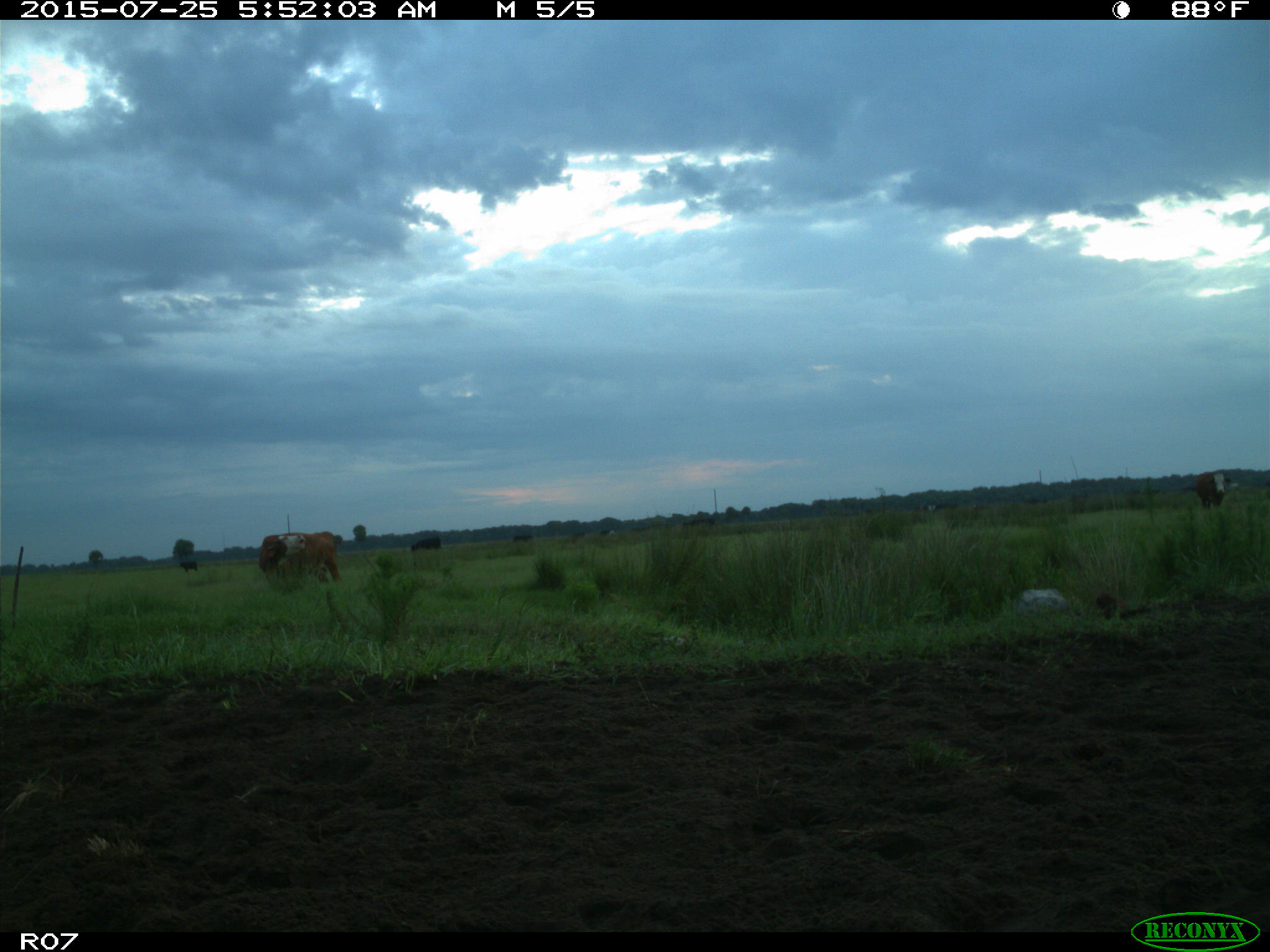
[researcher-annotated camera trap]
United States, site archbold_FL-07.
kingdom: Animalia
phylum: Chordata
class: Mammalia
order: Artiodactyla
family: Bovidae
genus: Bos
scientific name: Bos taurus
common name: domestic cow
Bos taurus (domestic cow).